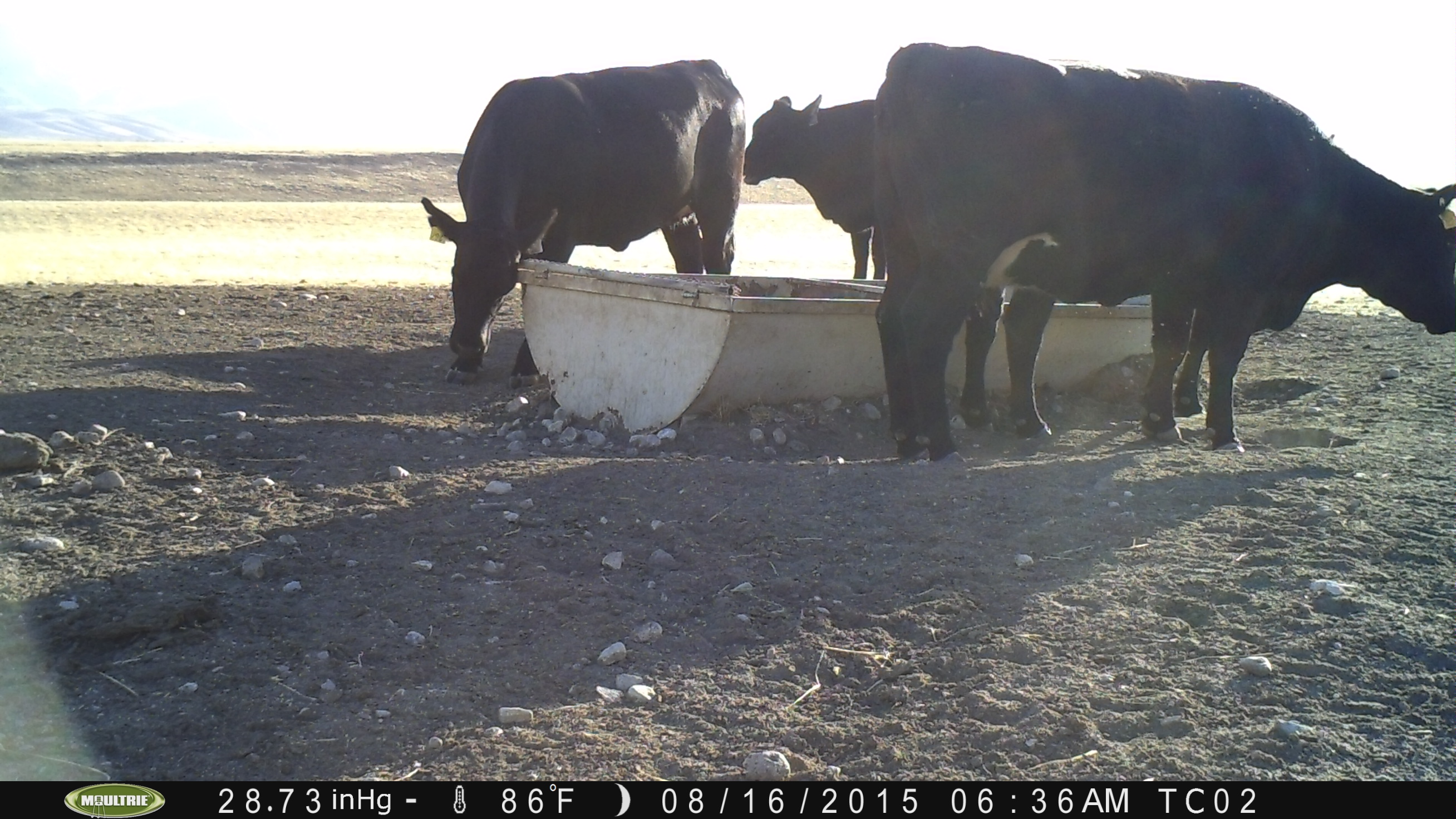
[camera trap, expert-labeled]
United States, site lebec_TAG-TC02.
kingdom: Animalia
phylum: Chordata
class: Mammalia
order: Artiodactyla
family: Bovidae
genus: Bos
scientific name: Bos taurus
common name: domestic cow